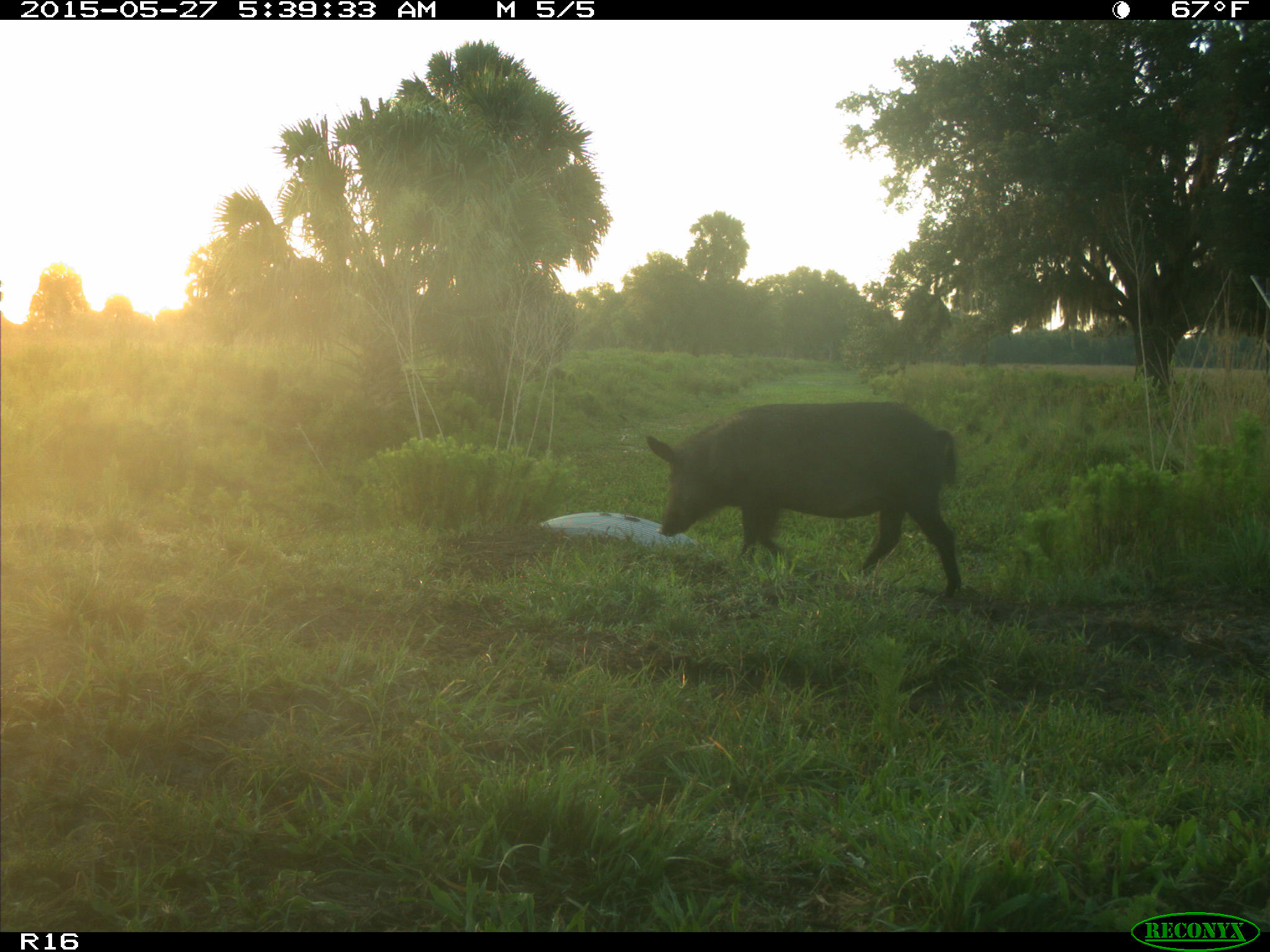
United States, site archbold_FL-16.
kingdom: Animalia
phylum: Chordata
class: Mammalia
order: Artiodactyla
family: Suidae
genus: Sus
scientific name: Sus scrofa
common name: wild boar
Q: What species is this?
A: Sus scrofa (wild boar).